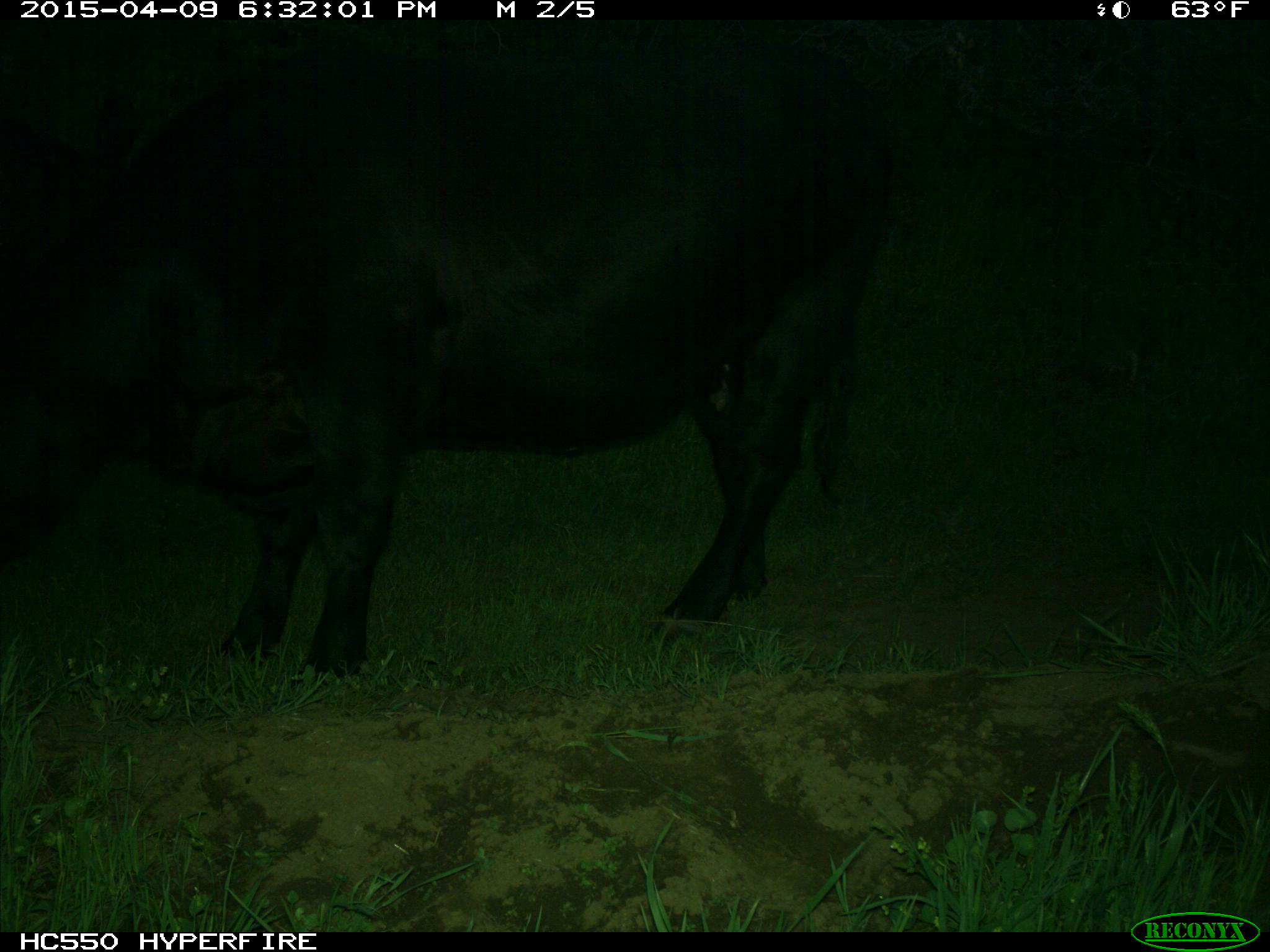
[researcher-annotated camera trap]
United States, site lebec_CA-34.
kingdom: Animalia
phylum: Chordata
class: Mammalia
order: Artiodactyla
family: Bovidae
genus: Bos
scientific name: Bos taurus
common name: domestic cow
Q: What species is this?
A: Bos taurus (domestic cow).